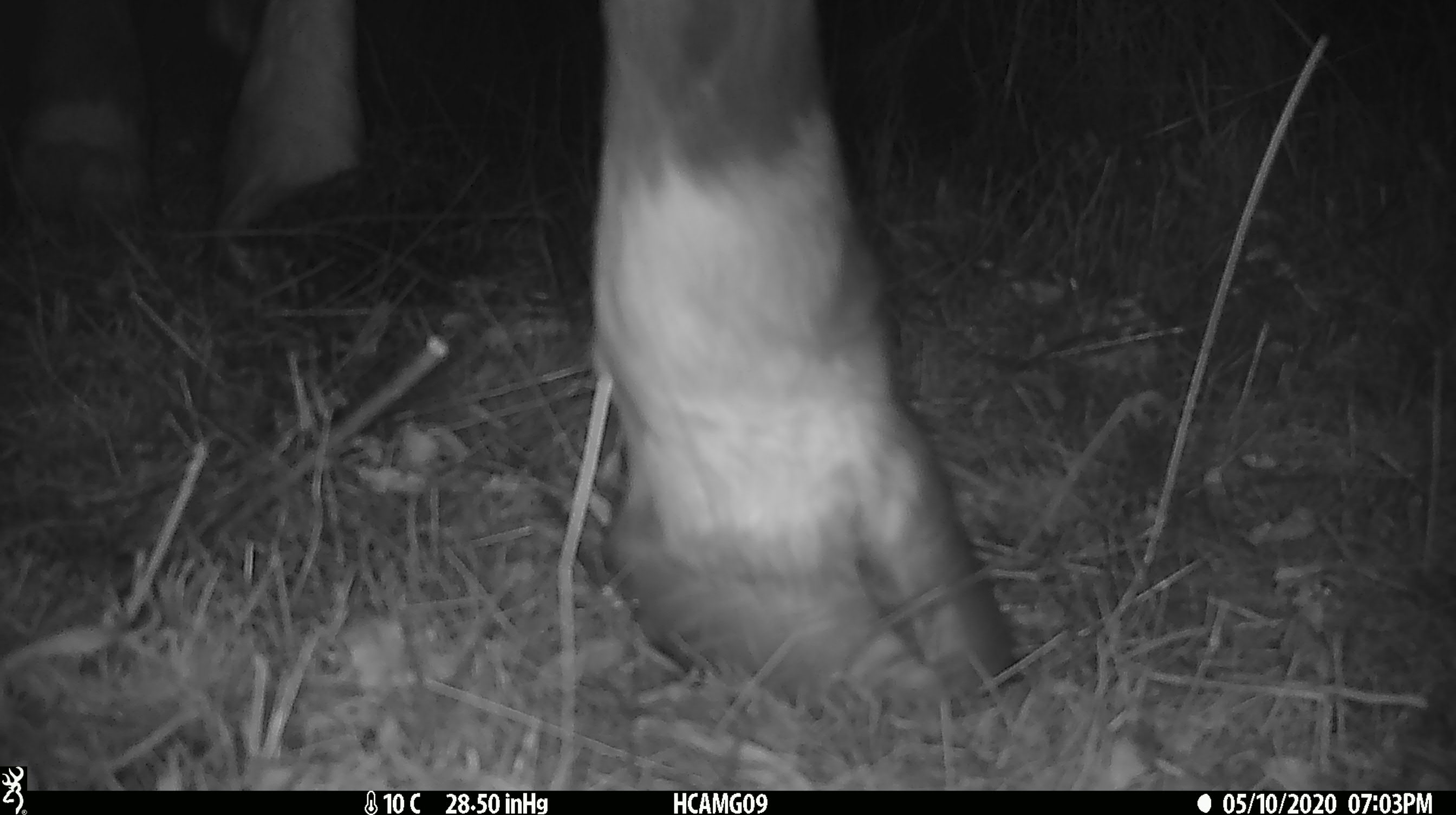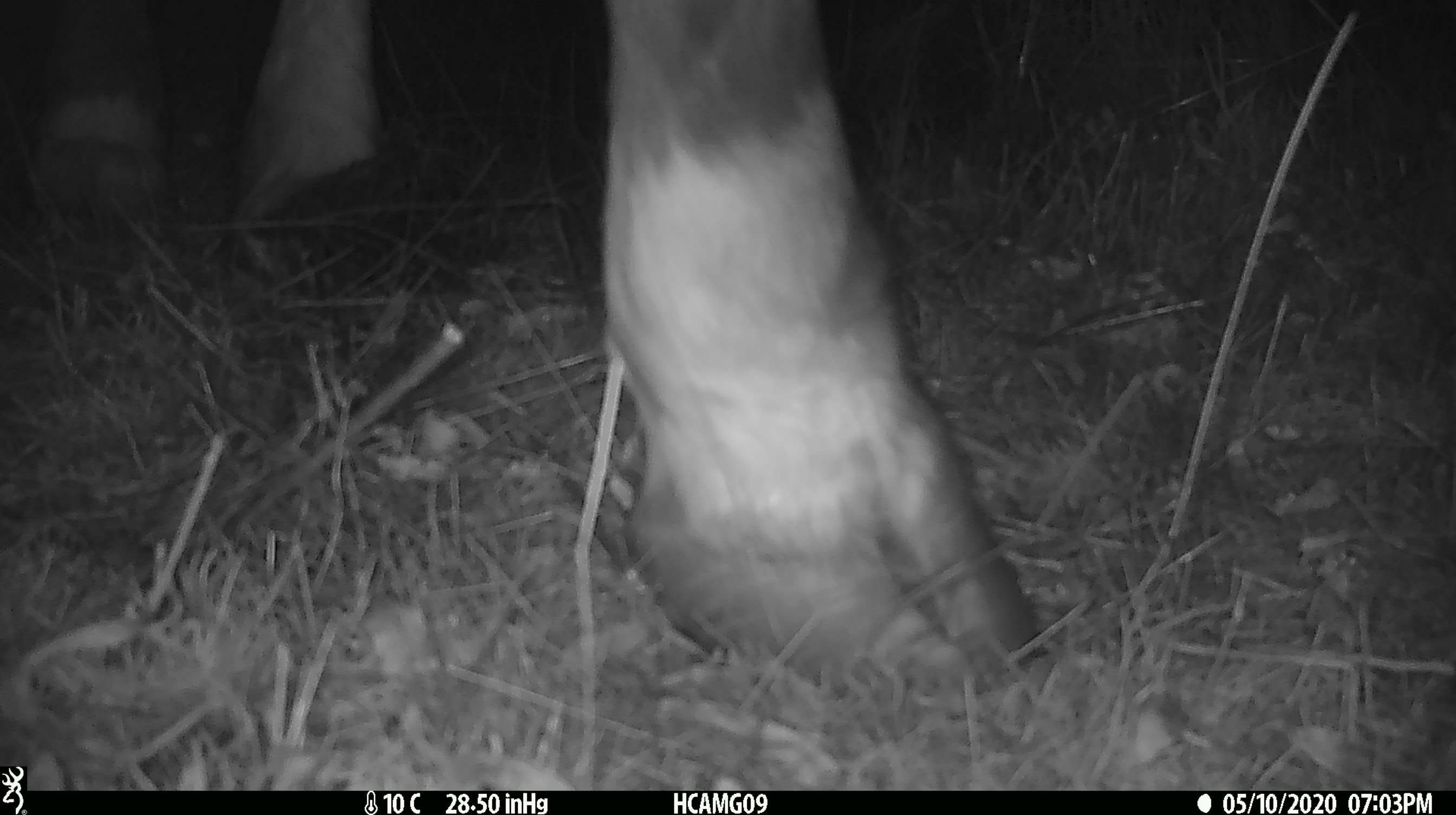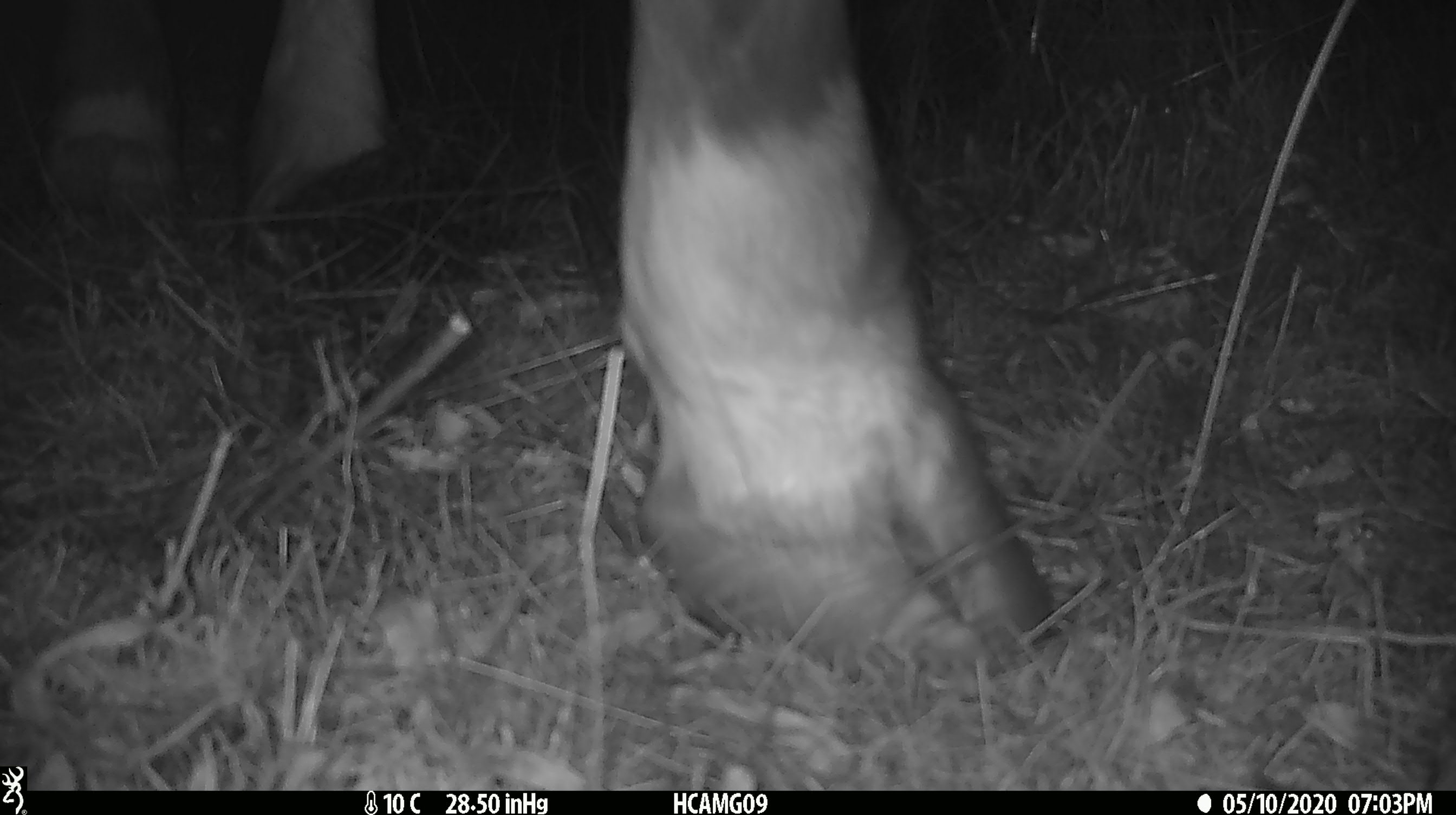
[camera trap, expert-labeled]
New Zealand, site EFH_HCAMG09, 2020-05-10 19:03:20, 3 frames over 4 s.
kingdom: Animalia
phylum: Chordata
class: Mammalia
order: Artiodactyla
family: Bovidae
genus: Bos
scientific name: Bos taurus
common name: domestic cow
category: cow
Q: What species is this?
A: Cow (domestic cow) (Bos taurus).